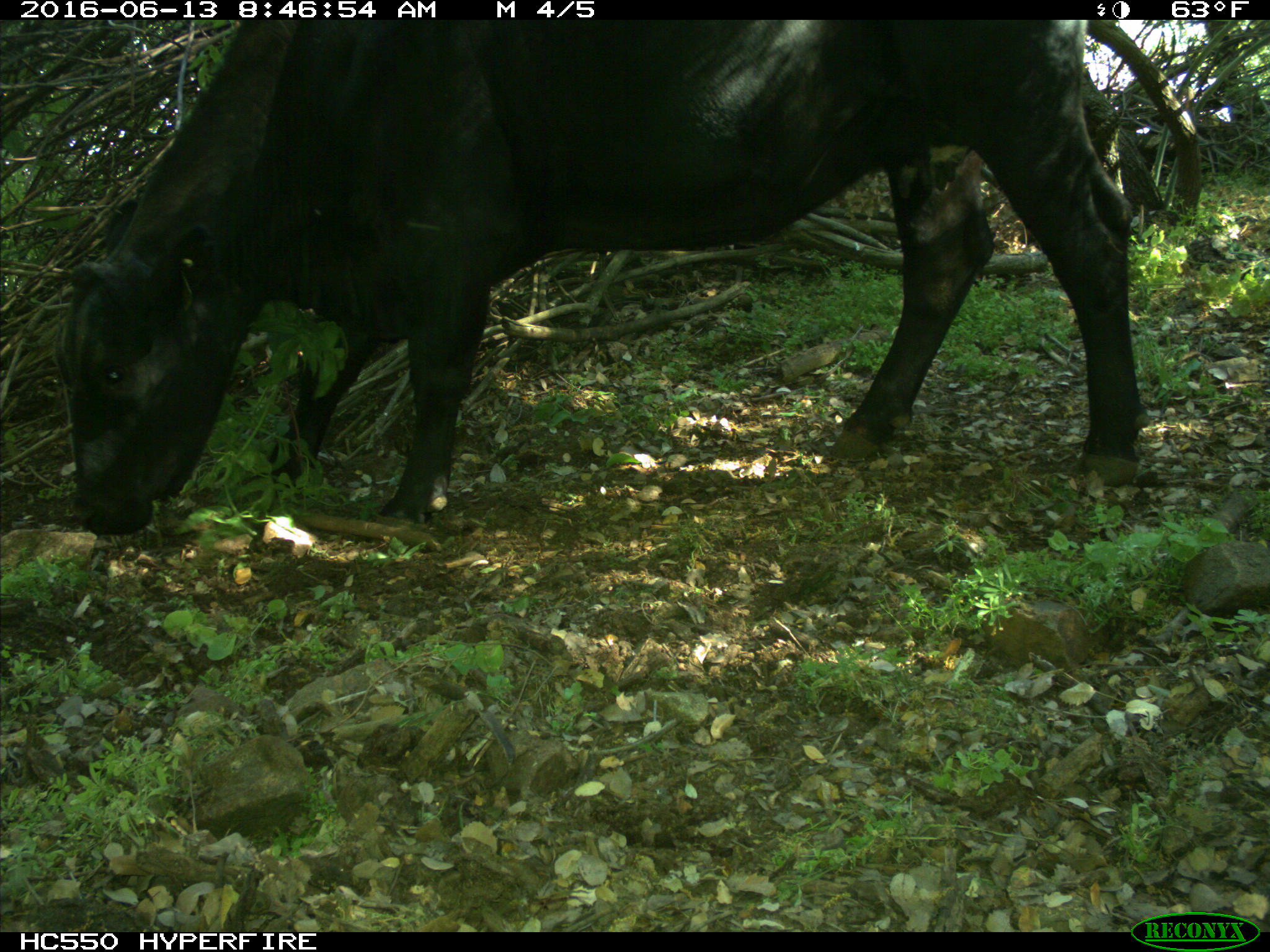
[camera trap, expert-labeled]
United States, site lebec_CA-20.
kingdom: Animalia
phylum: Chordata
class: Mammalia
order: Artiodactyla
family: Bovidae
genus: Bos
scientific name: Bos taurus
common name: domestic cow